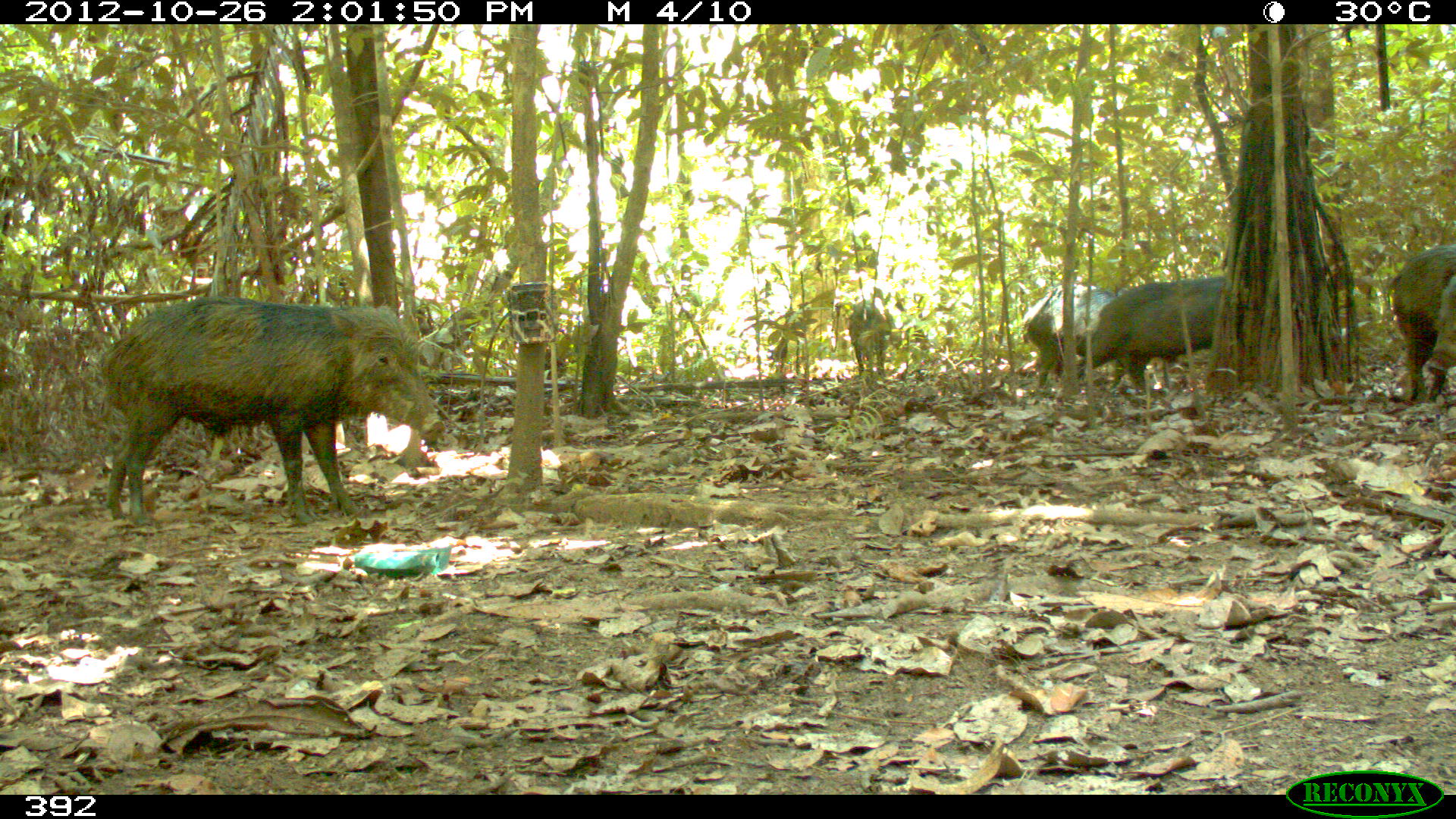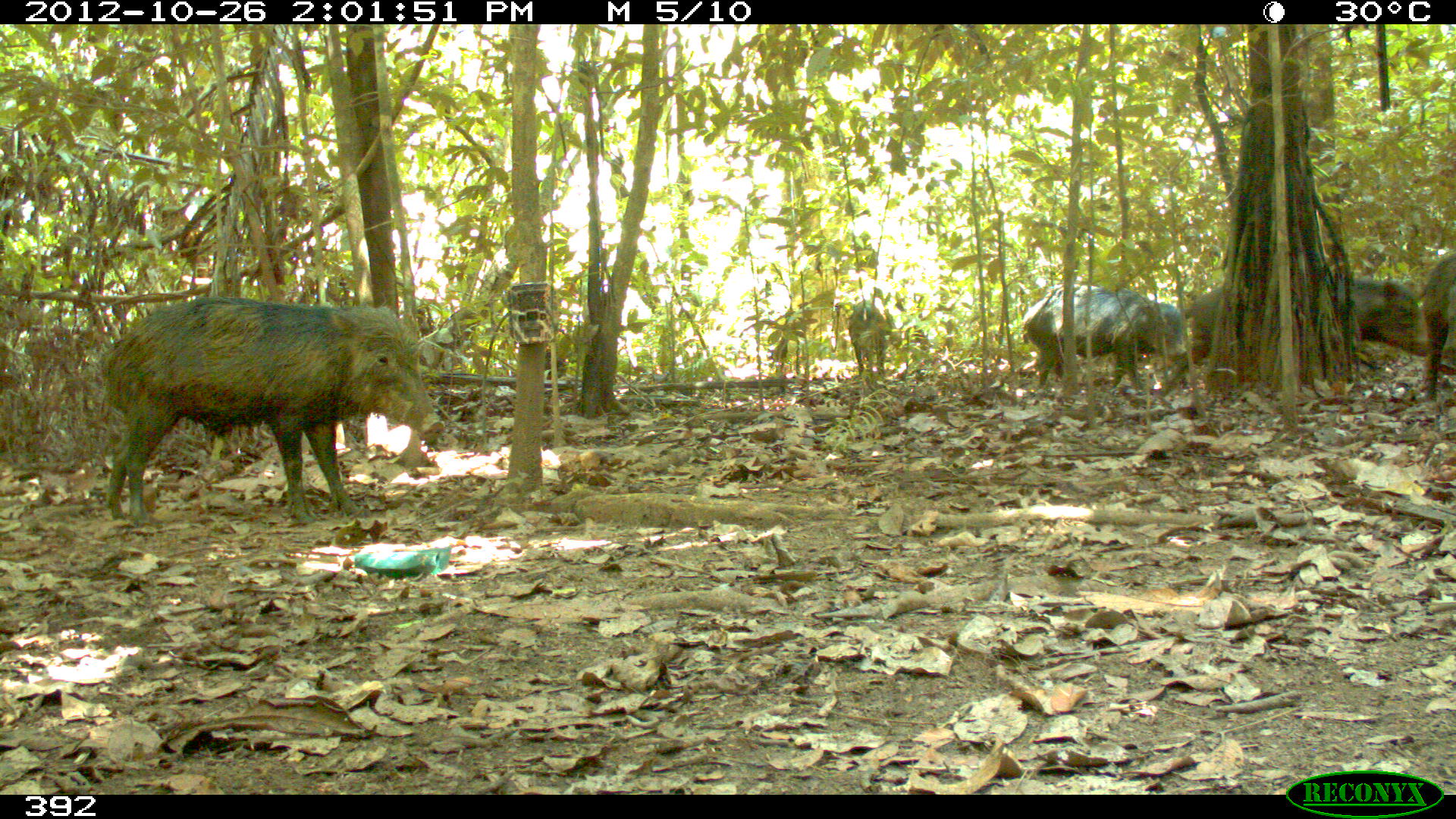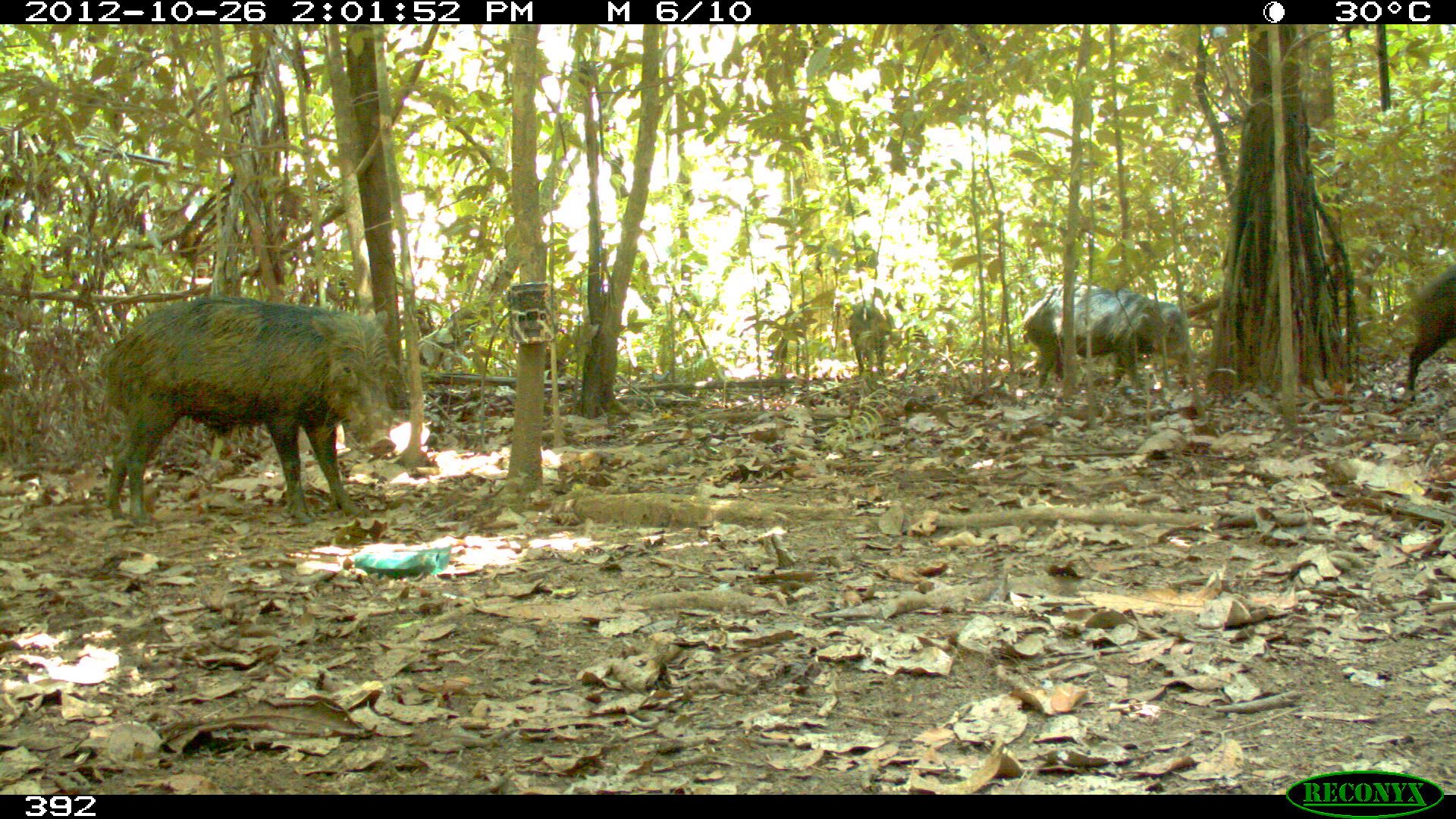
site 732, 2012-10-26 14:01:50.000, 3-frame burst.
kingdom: Animalia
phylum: Chordata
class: Mammalia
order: Artiodactyla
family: Tayassuidae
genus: Tayassu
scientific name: Tayassu pecari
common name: white-lipped peccary